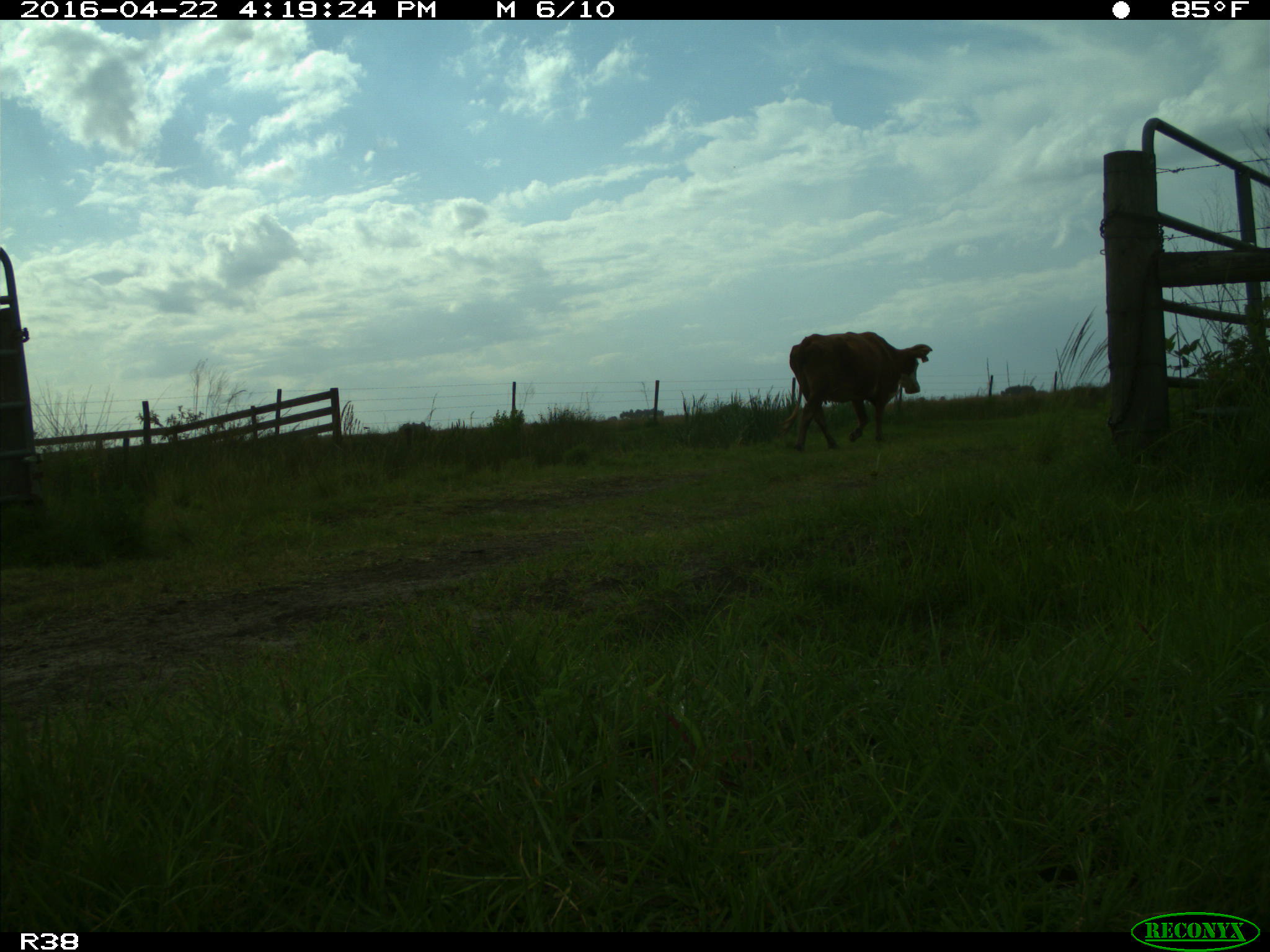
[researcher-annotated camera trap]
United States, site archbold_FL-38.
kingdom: Animalia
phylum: Chordata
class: Mammalia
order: Artiodactyla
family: Bovidae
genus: Bos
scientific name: Bos taurus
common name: domestic cow